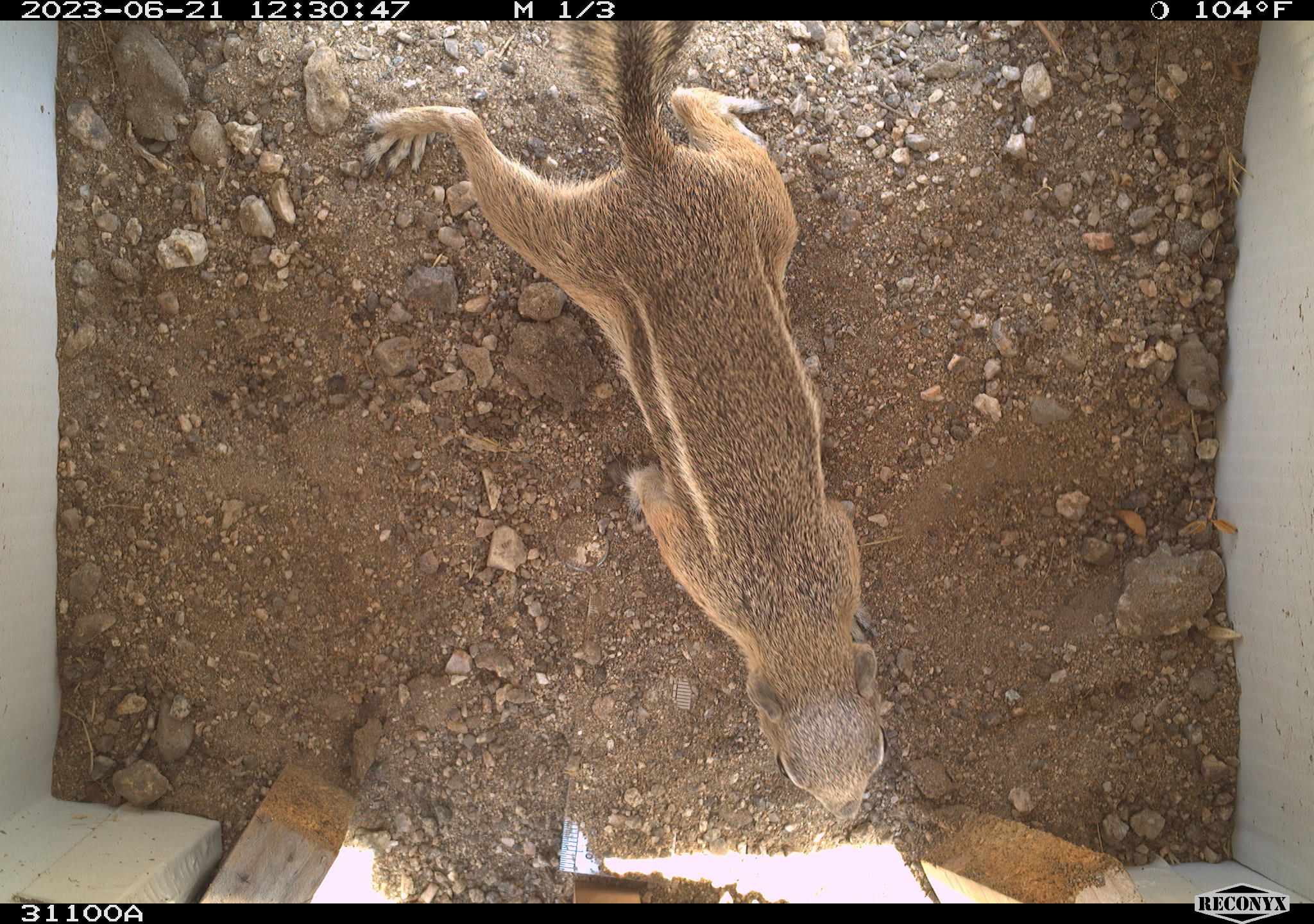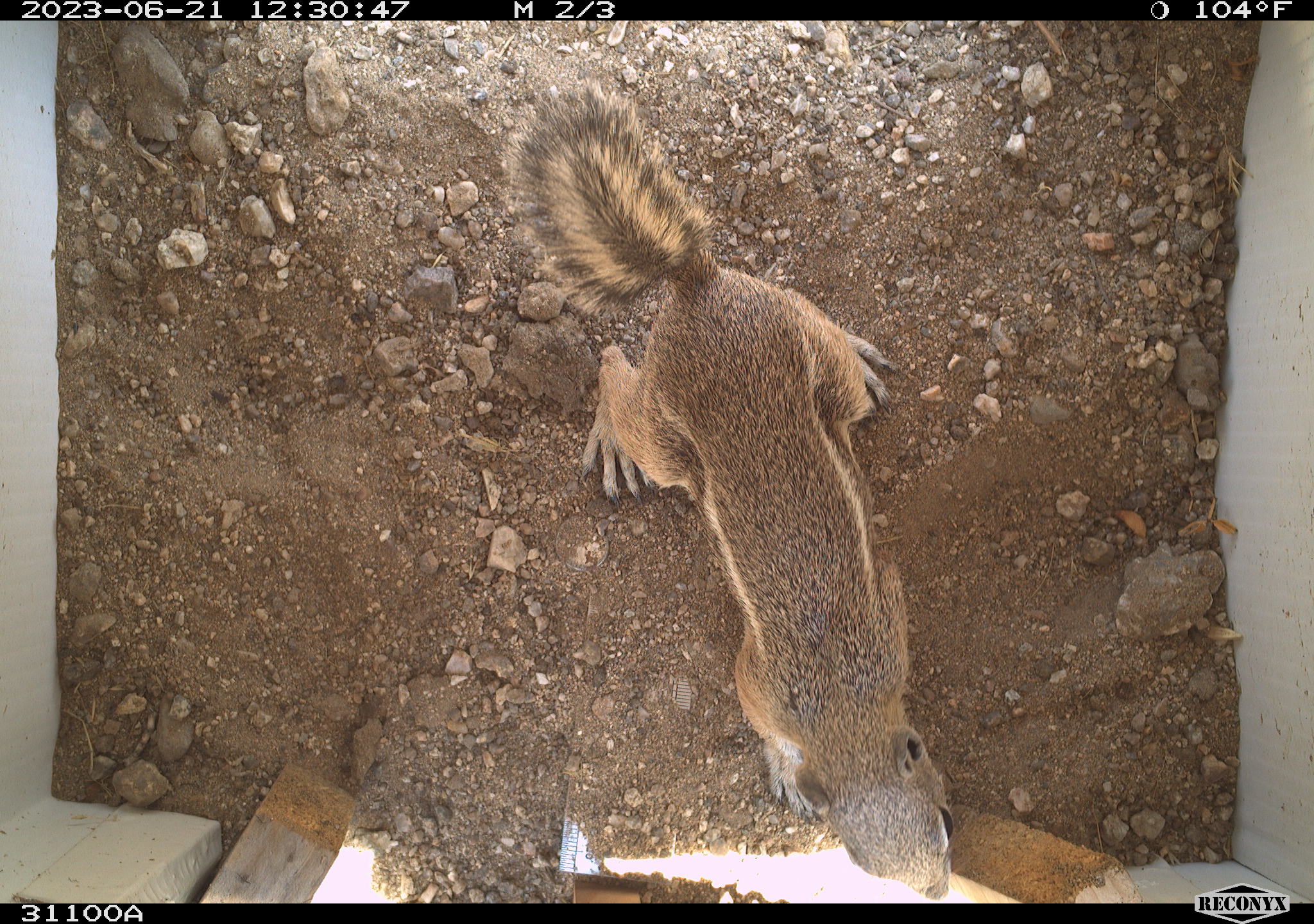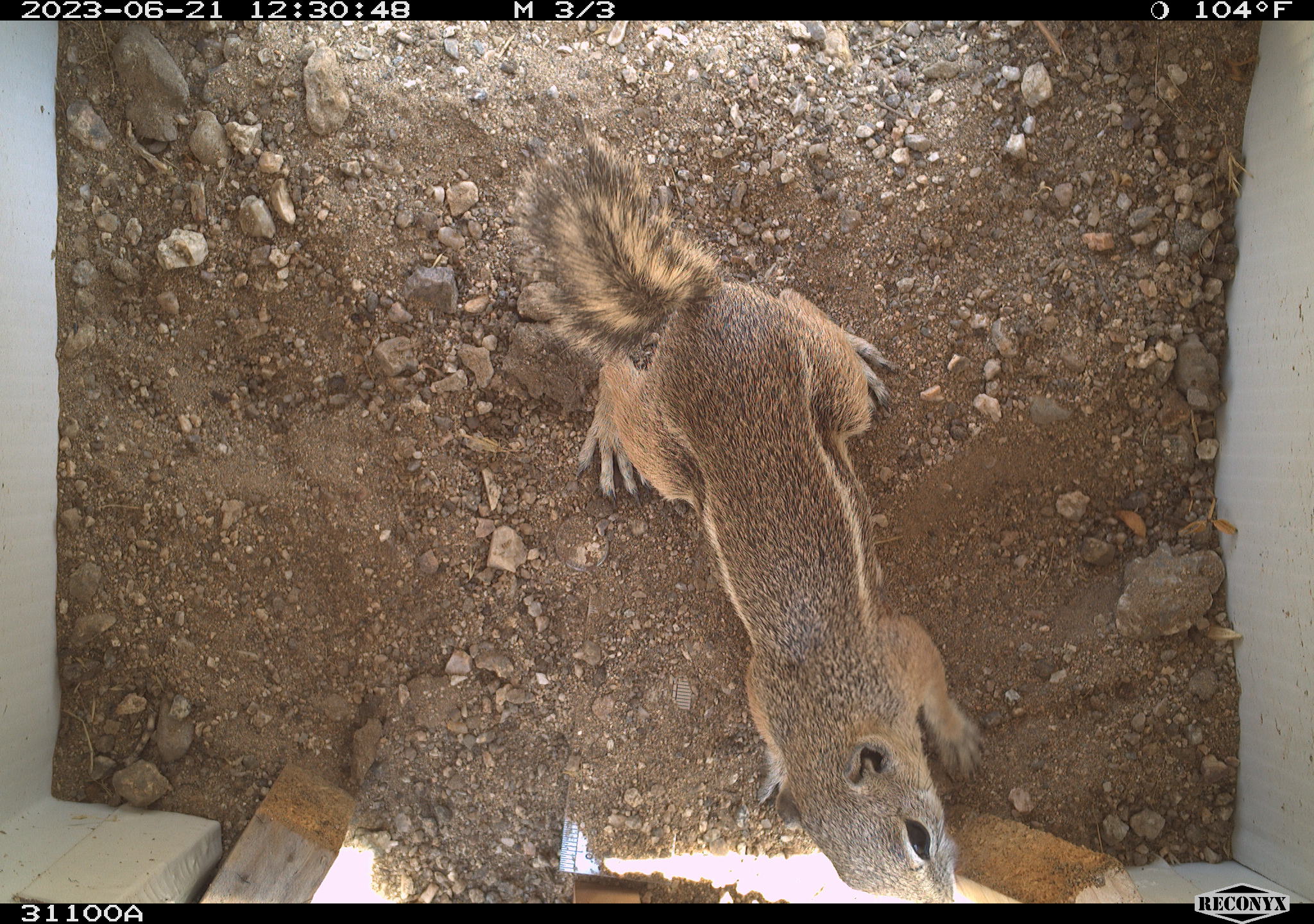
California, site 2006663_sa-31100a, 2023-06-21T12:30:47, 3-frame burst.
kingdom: Animalia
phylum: Chordata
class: Mammalia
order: Rodentia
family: Sciuridae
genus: Ammospermophilus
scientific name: Ammospermophilus leucurus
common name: white-tailed antelope squirrel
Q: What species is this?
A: White-tailed antelope squirrel (Ammospermophilus leucurus).